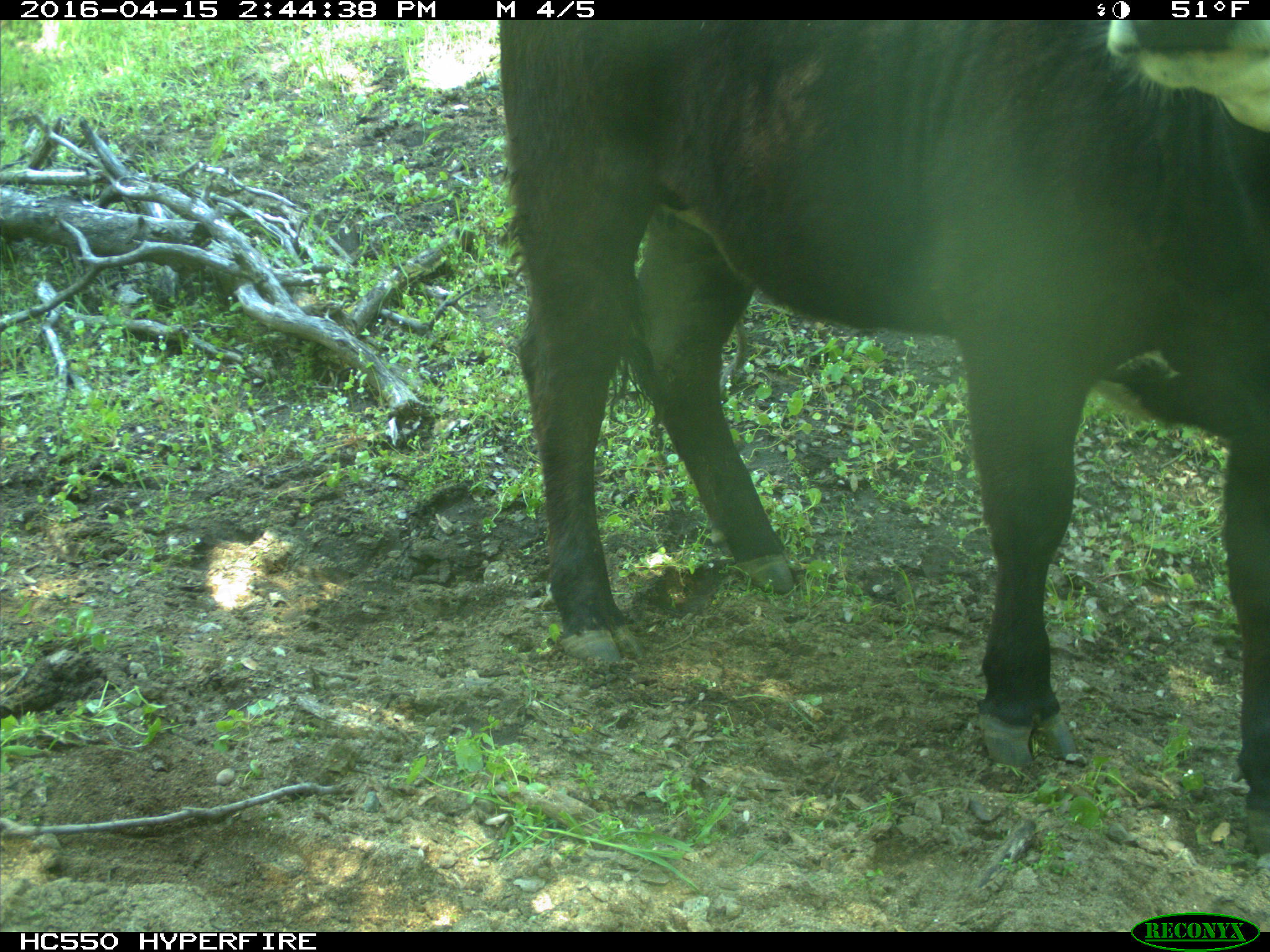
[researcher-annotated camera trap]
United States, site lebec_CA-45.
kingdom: Animalia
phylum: Chordata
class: Mammalia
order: Artiodactyla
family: Bovidae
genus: Bos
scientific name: Bos taurus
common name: domestic cow